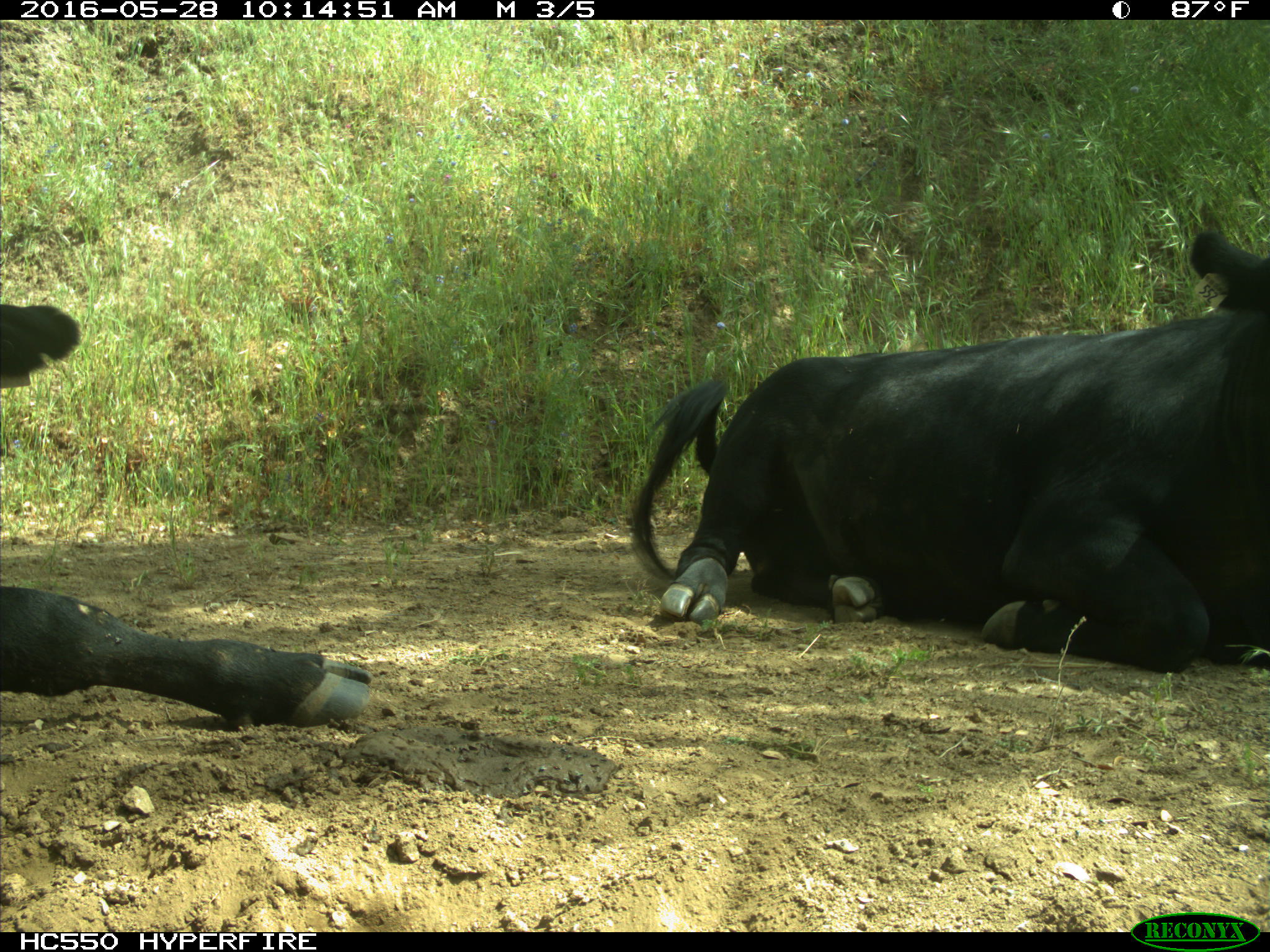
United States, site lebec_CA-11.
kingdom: Animalia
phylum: Chordata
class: Mammalia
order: Artiodactyla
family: Bovidae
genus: Bos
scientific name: Bos taurus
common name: domestic cow